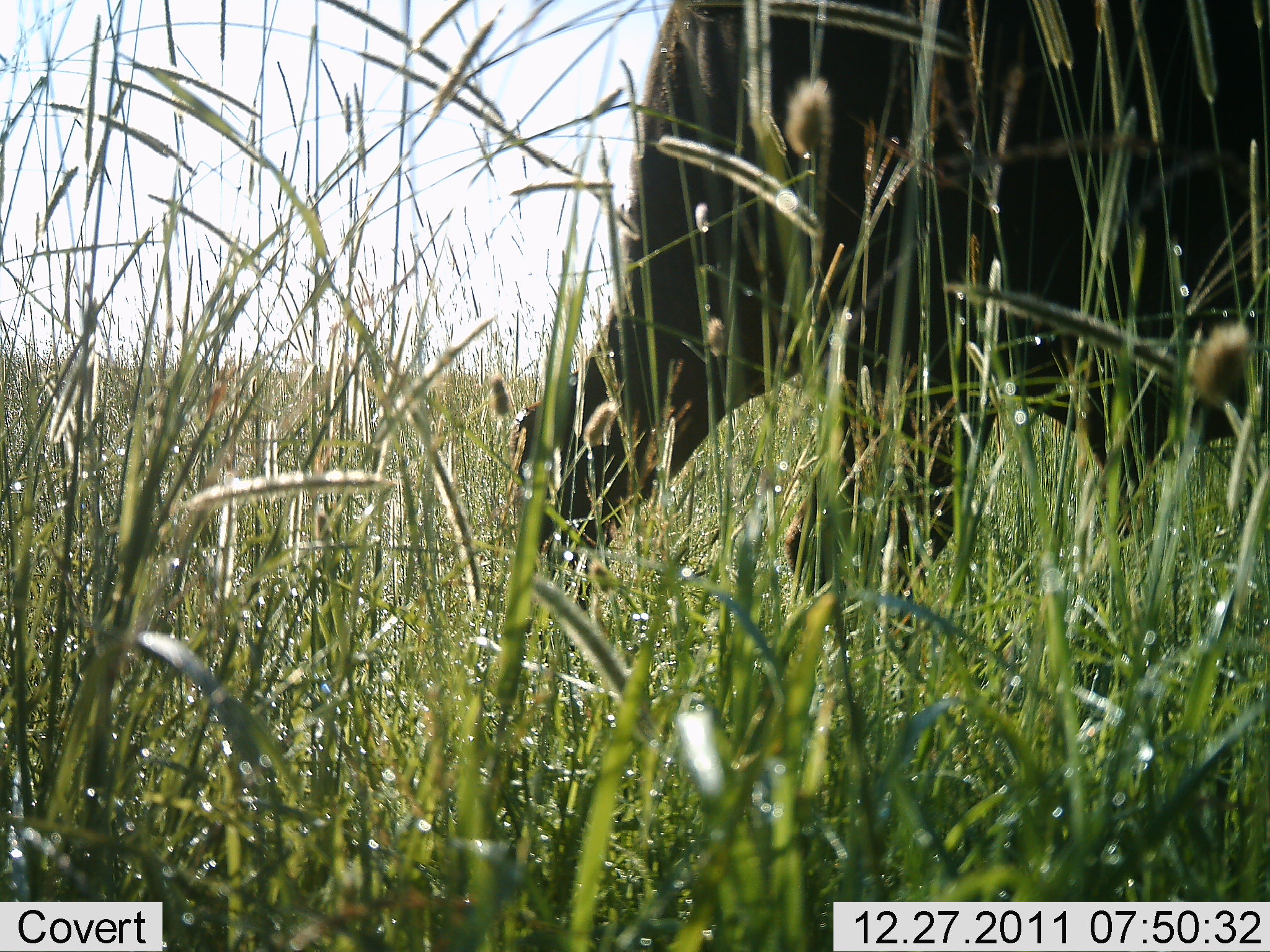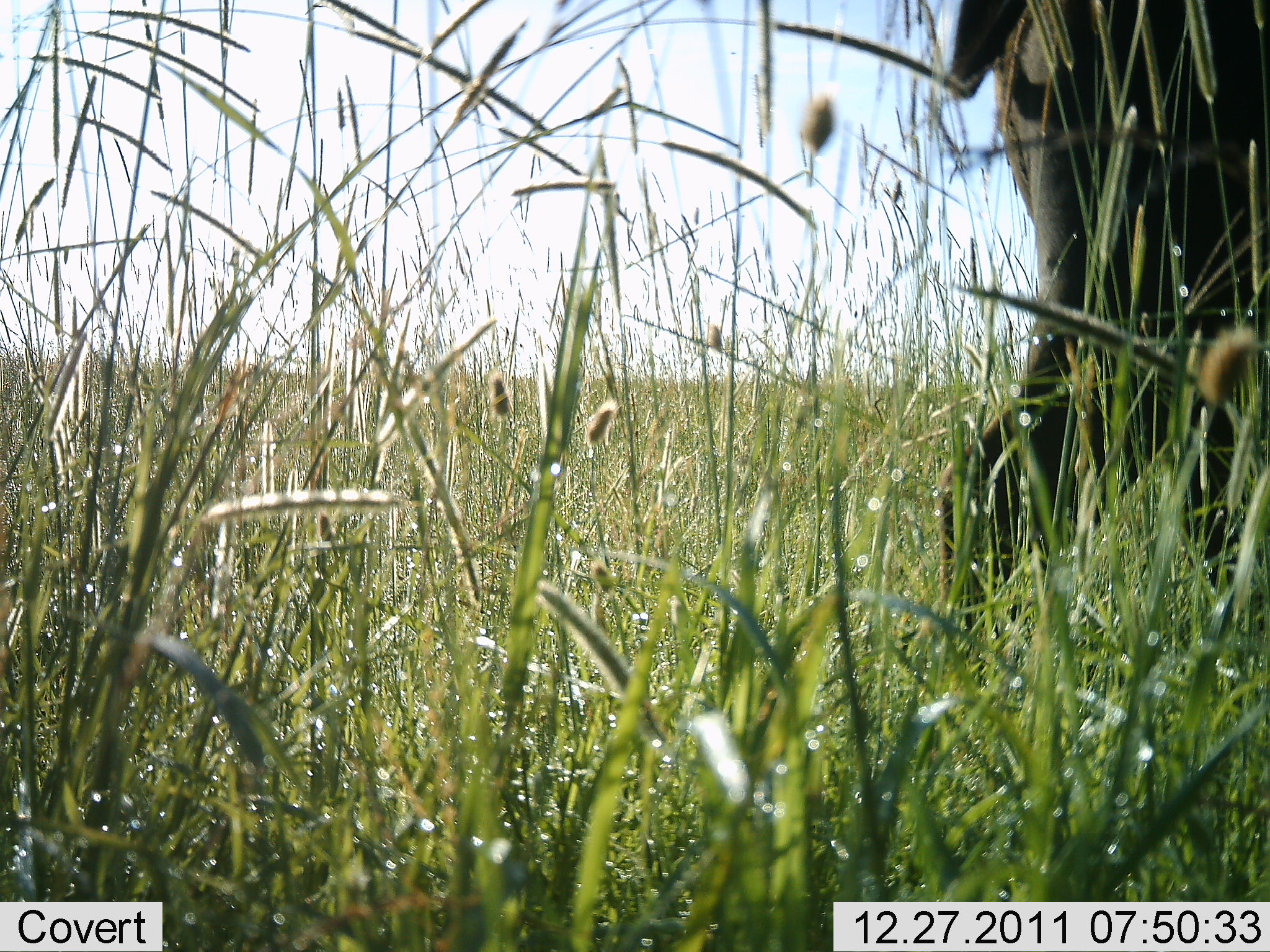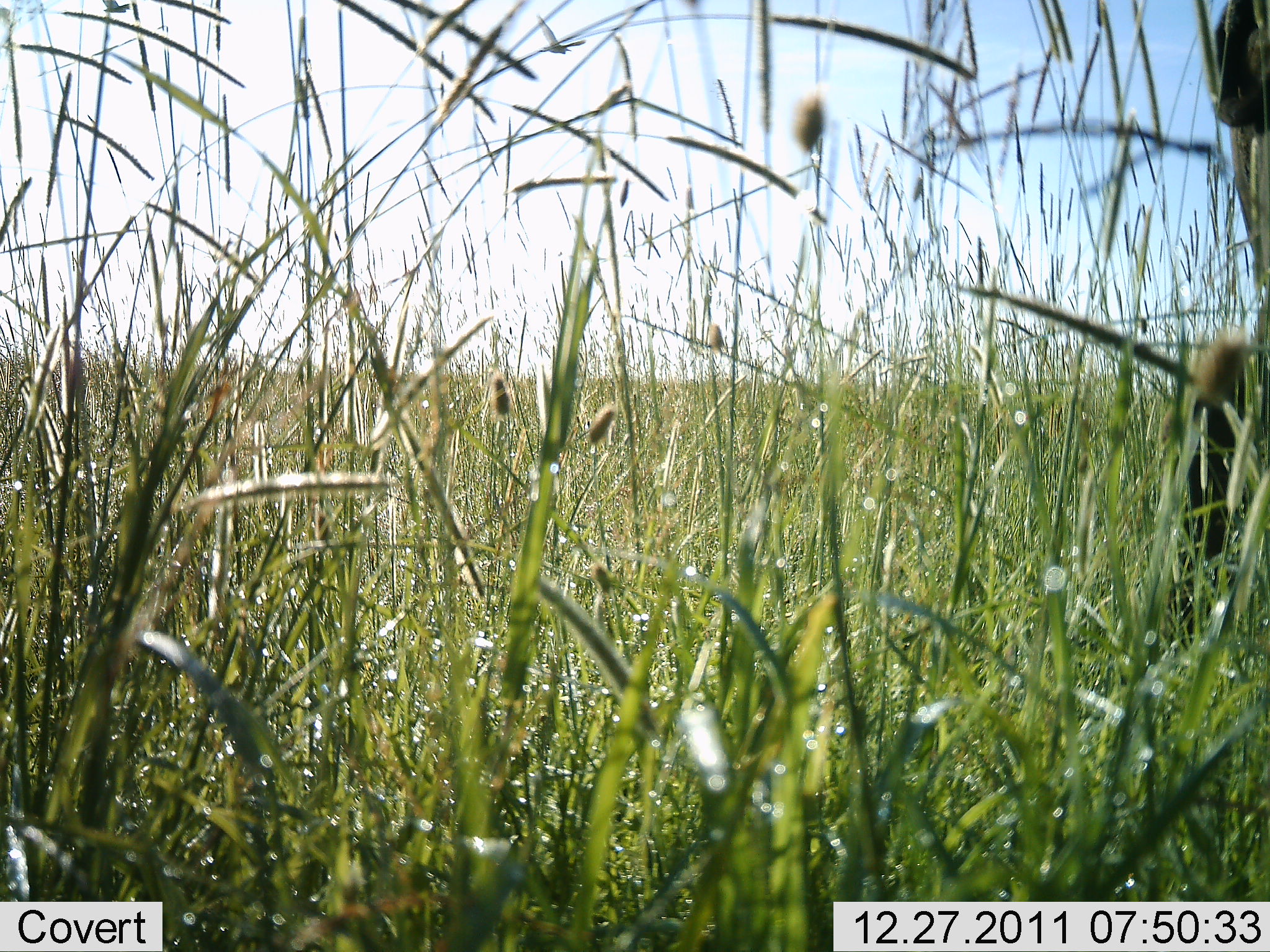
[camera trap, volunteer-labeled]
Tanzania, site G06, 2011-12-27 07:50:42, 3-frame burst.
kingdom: Animalia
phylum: Chordata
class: Mammalia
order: Artiodactyla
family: Bovidae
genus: Syncerus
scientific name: Syncerus caffer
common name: cape buffalo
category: buffalo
Buffalo (cape buffalo) (Syncerus caffer), count 1. Behavior (volunteer vote fractions): standing 12%, resting 0%, moving 88%, interacting 0%. Young present (vote fraction): 0%. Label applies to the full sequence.